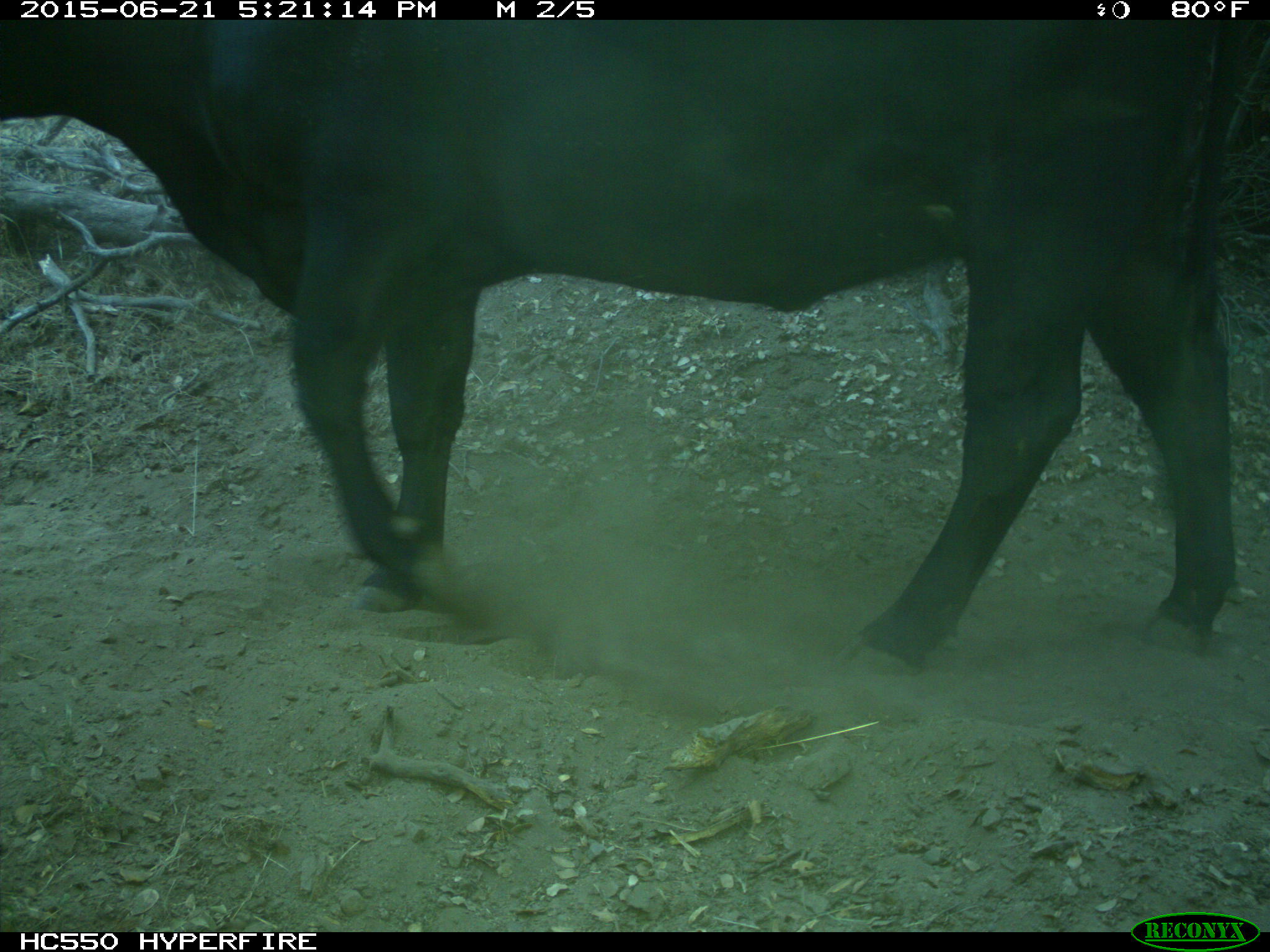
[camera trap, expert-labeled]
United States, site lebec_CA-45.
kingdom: Animalia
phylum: Chordata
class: Mammalia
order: Artiodactyla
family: Bovidae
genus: Bos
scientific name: Bos taurus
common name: domestic cow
Bos taurus (domestic cow).